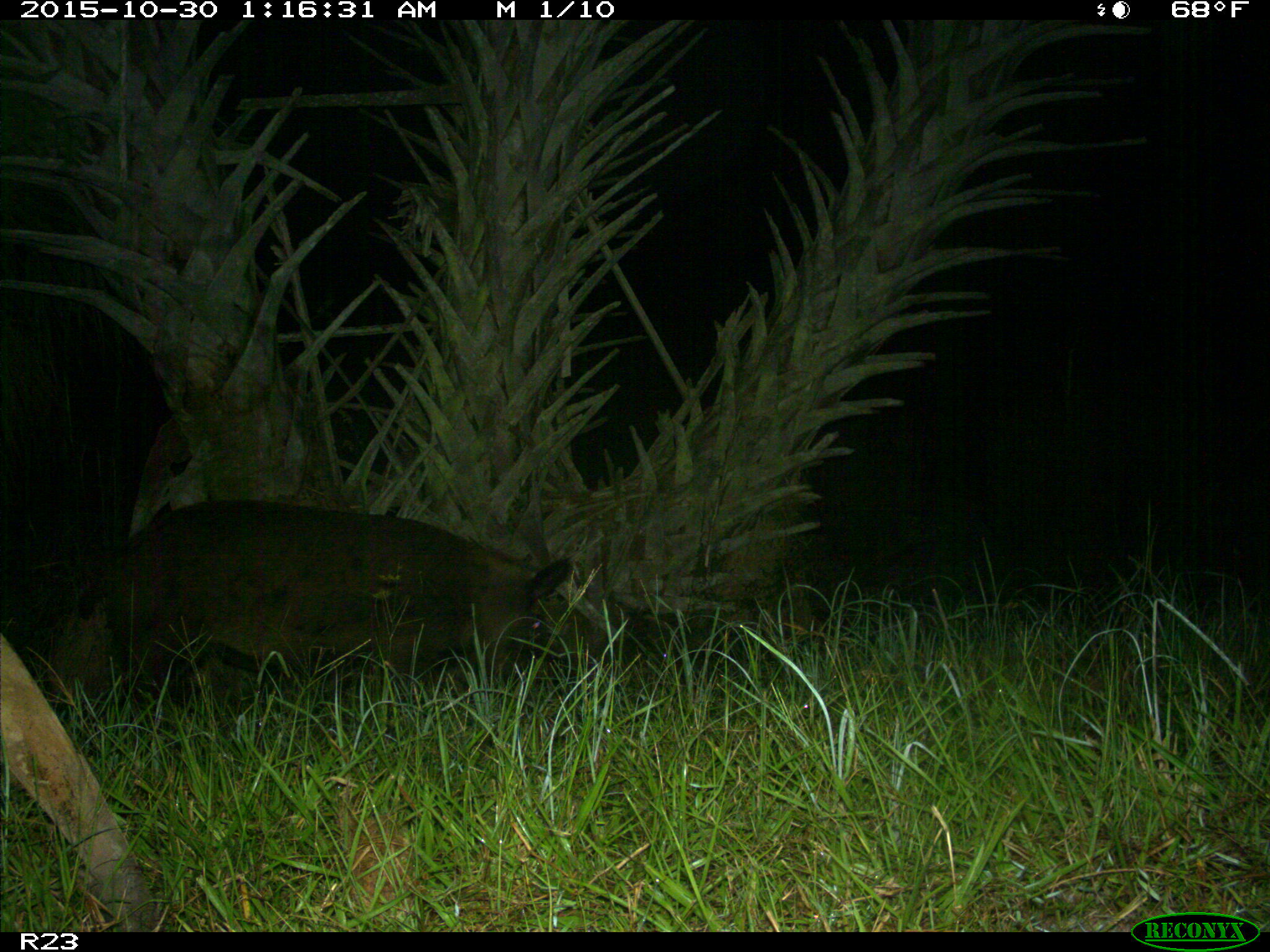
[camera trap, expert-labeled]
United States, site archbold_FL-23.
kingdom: Animalia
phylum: Chordata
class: Mammalia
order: Artiodactyla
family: Suidae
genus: Sus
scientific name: Sus scrofa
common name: wild boar